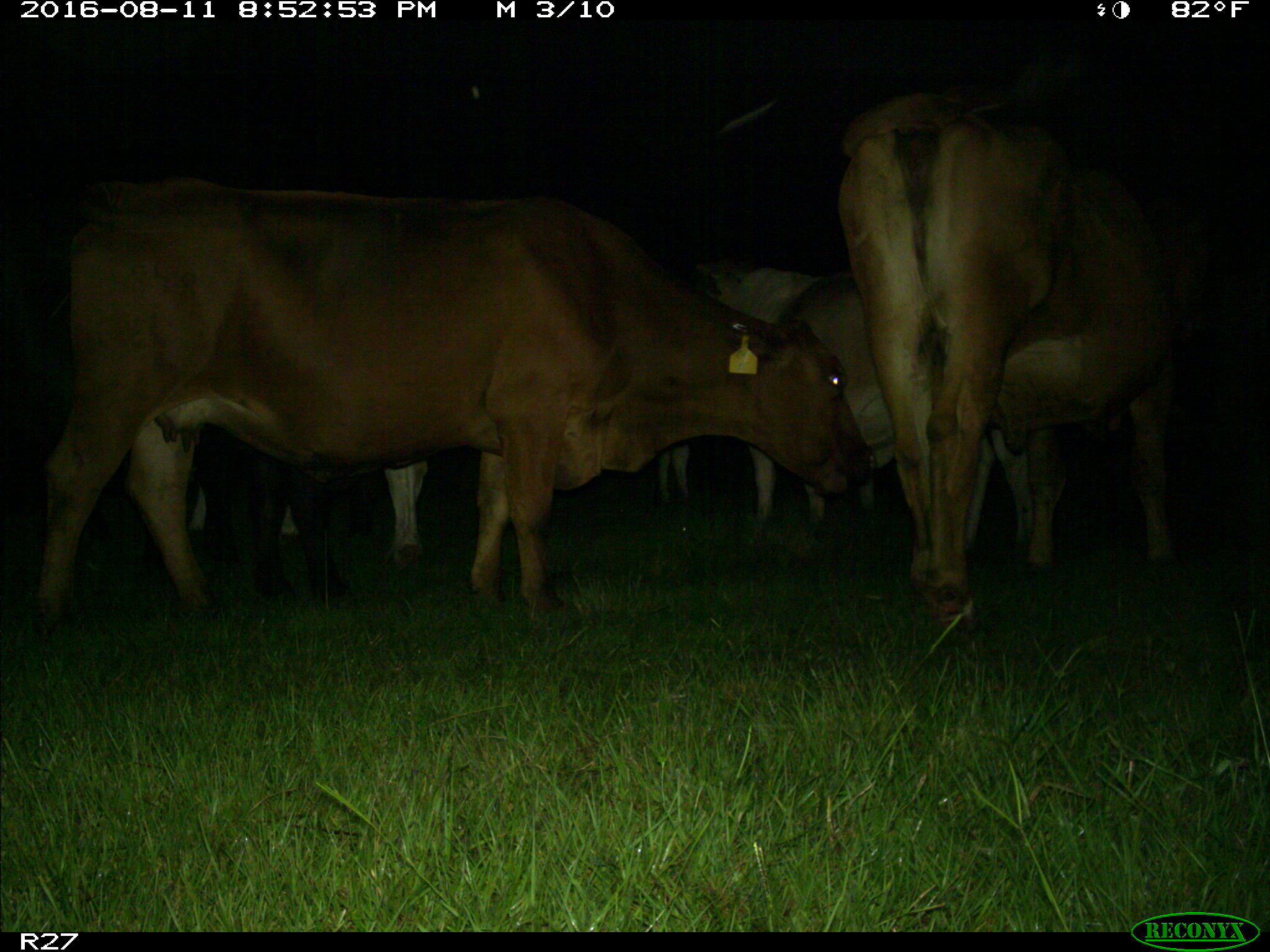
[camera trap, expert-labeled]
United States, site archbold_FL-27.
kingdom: Animalia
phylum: Chordata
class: Mammalia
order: Artiodactyla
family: Bovidae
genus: Bos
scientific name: Bos taurus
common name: domestic cow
Bos taurus (domestic cow).